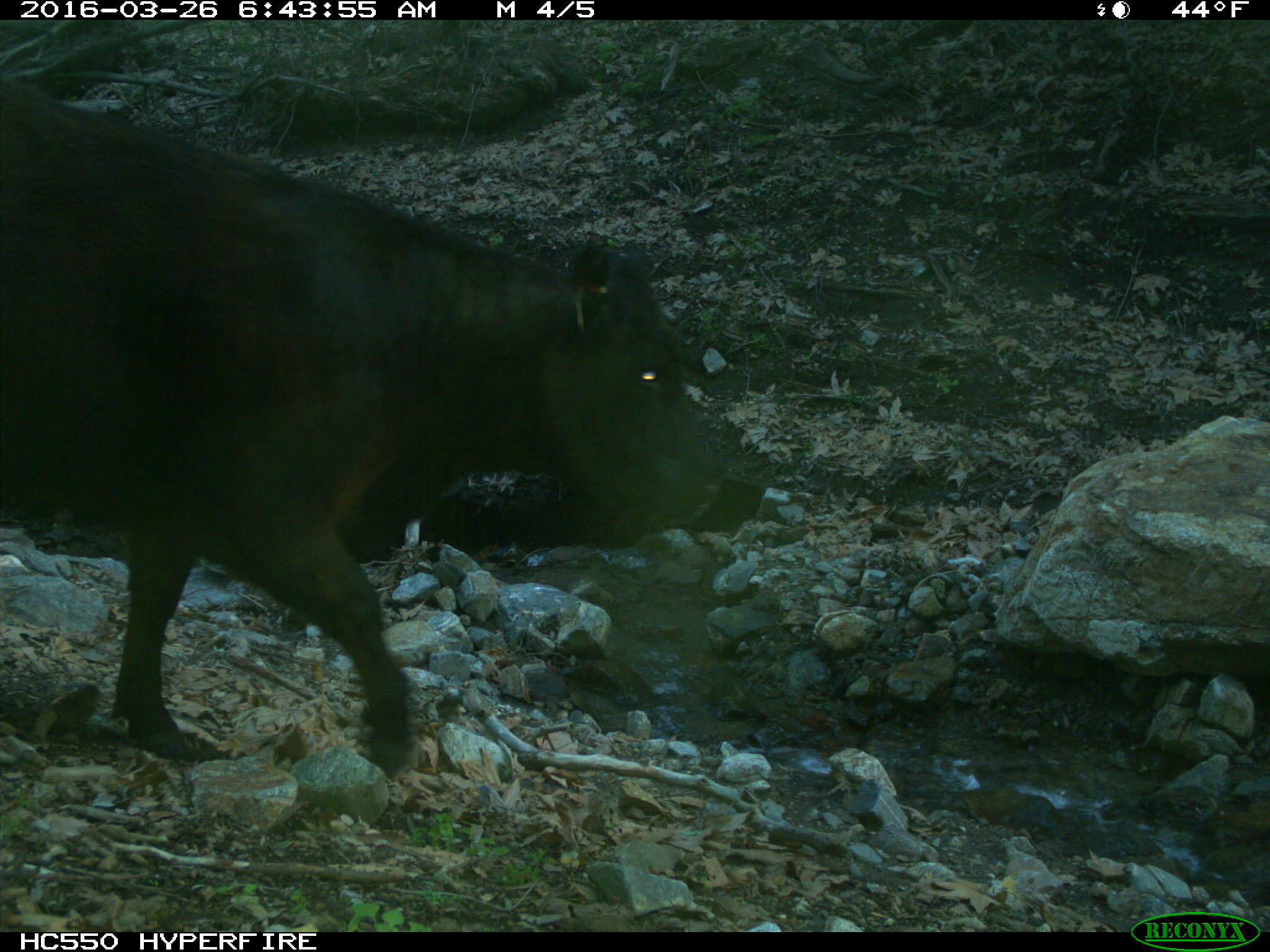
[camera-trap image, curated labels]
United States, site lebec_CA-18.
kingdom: Animalia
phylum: Chordata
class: Mammalia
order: Artiodactyla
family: Bovidae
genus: Bos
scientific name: Bos taurus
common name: domestic cow